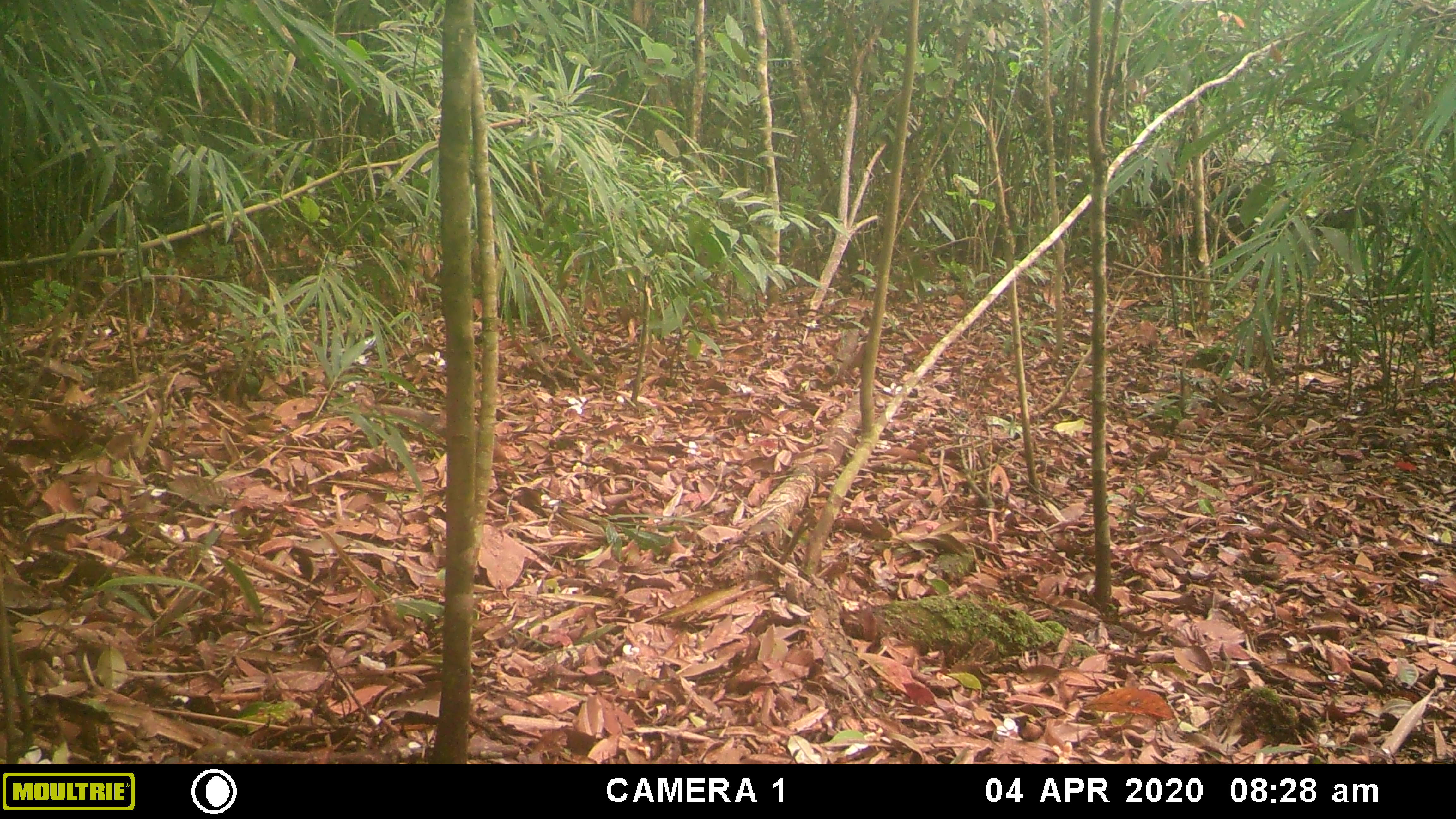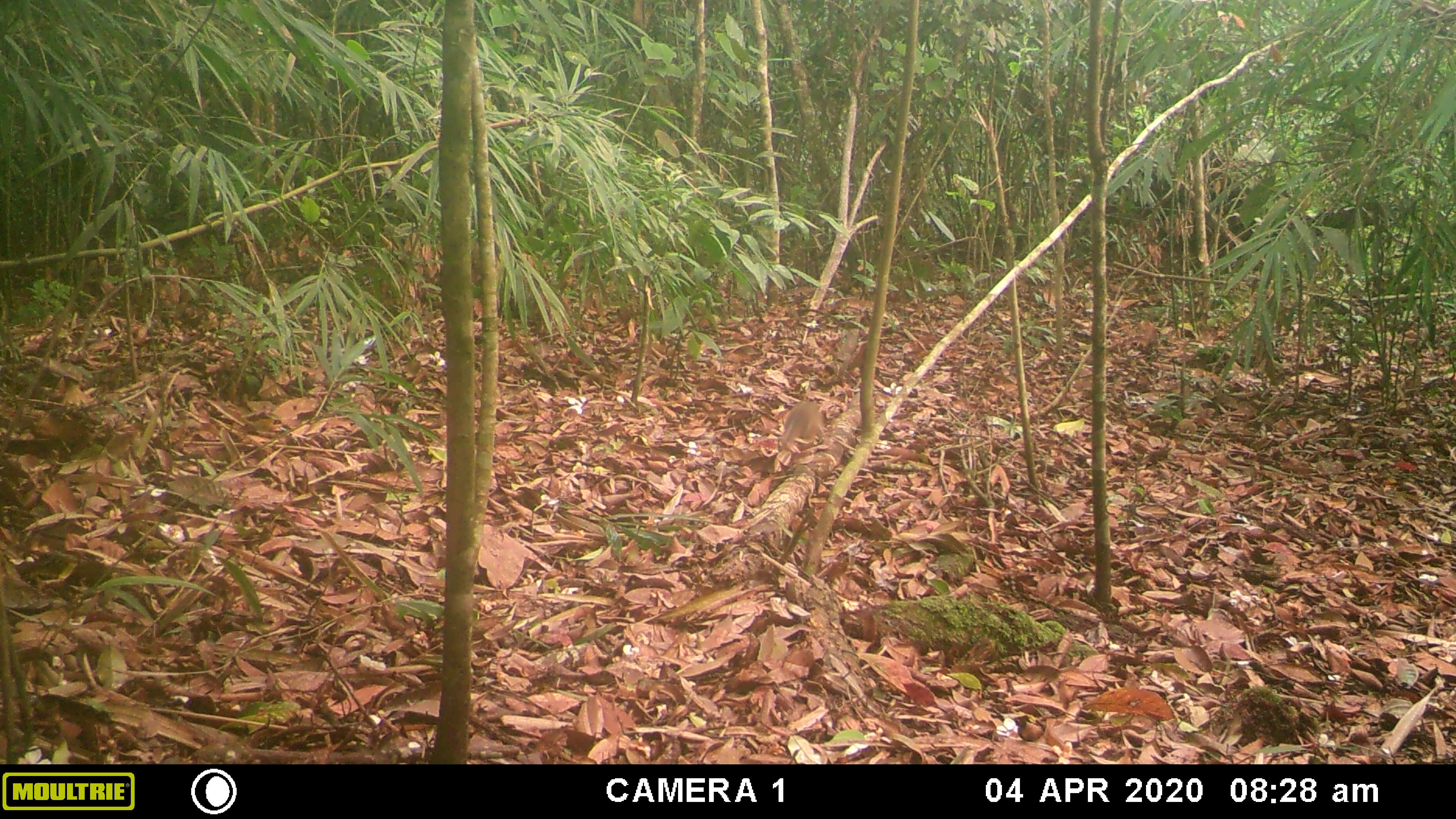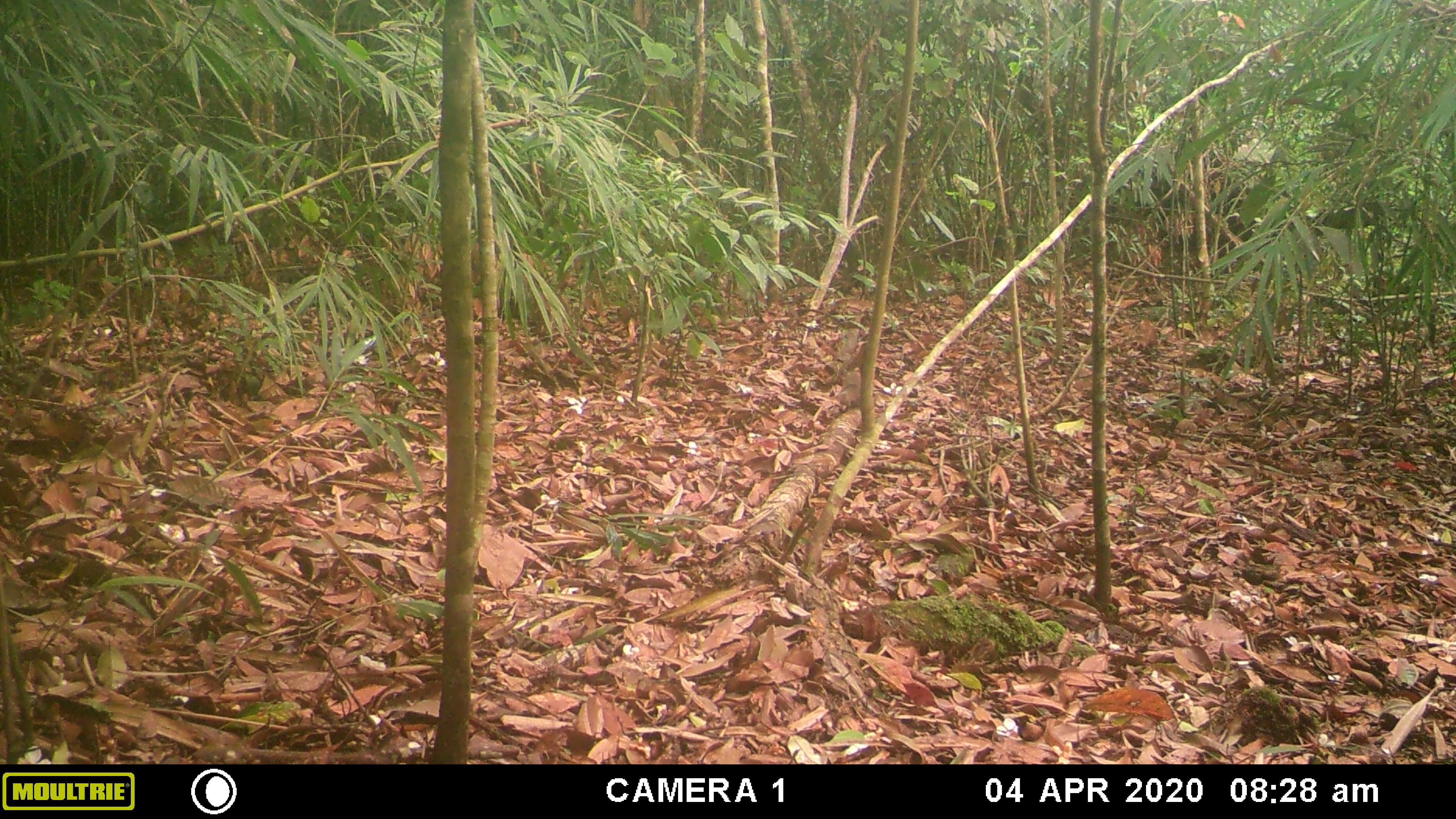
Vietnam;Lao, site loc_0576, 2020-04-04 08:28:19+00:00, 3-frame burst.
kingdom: Animalia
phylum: Chordata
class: Mammalia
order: Rodentia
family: Sciuridae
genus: Dremomys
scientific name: Dremomys rufigenis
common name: red-cheeked squirrel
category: red cheeked squirrel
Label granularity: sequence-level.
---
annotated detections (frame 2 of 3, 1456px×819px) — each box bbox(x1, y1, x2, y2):
red cheeked squirrel: bbox(777, 398, 824, 451)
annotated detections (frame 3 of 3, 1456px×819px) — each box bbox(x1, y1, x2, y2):
red cheeked squirrel: bbox(837, 369, 861, 404)